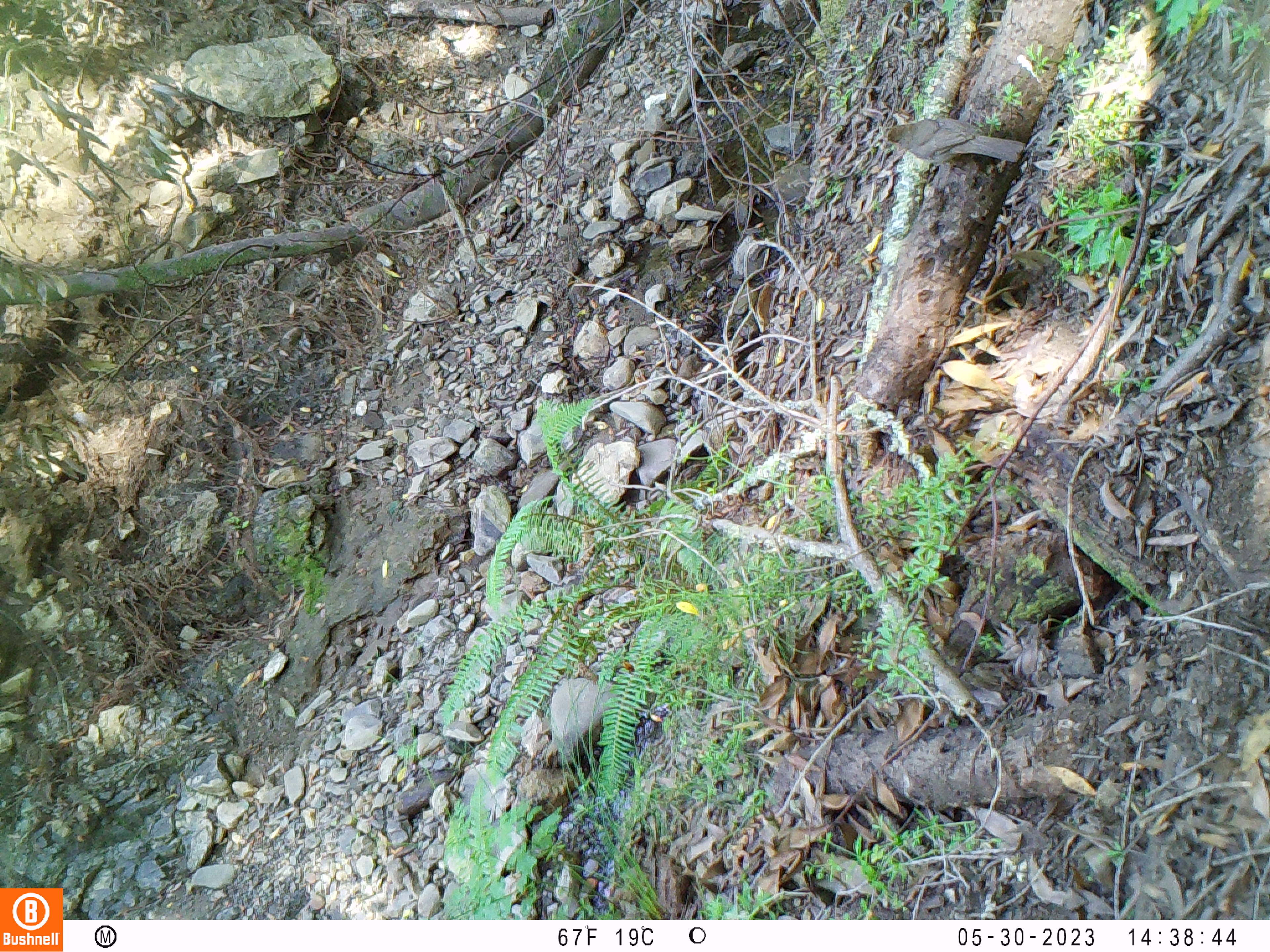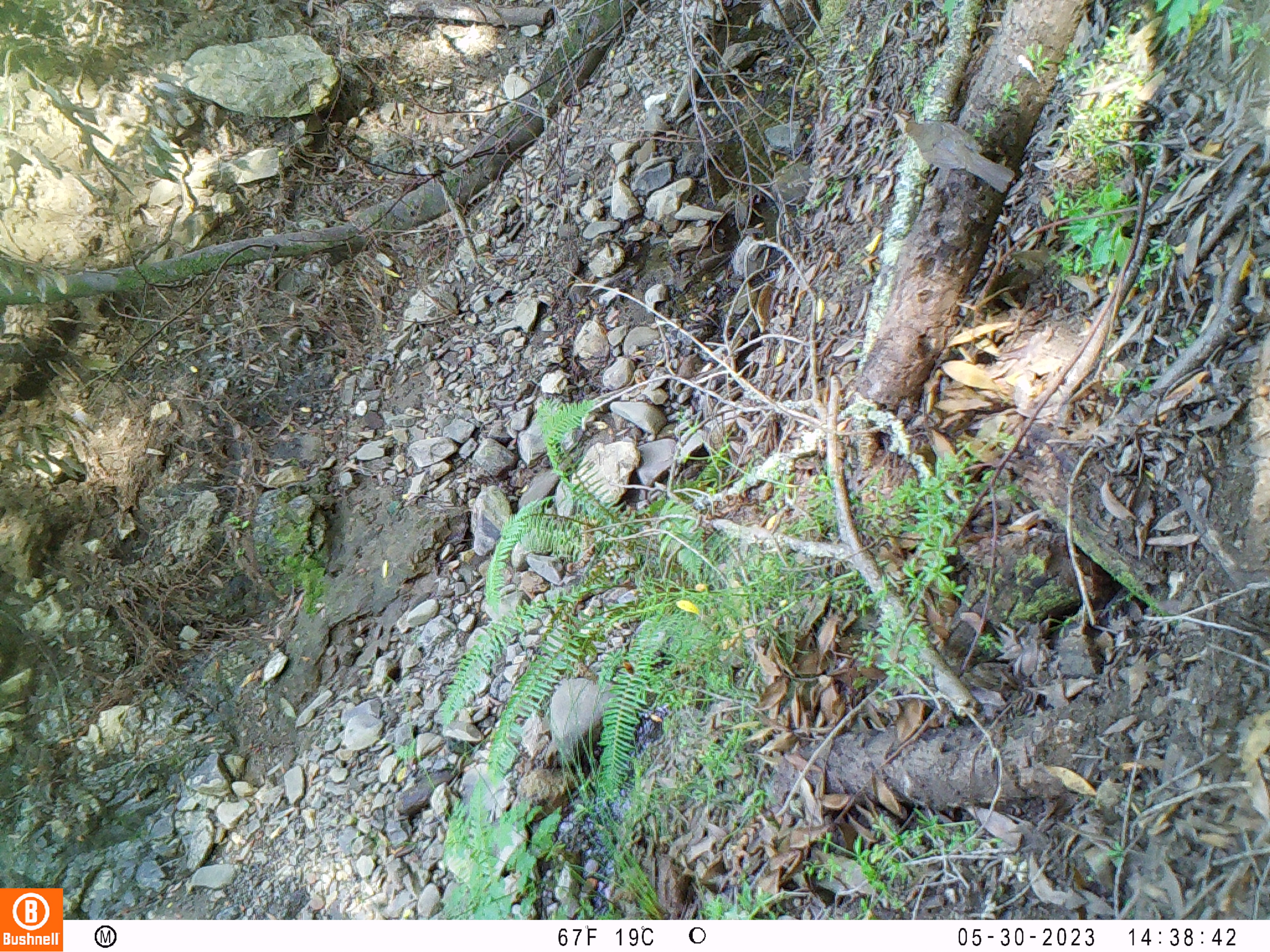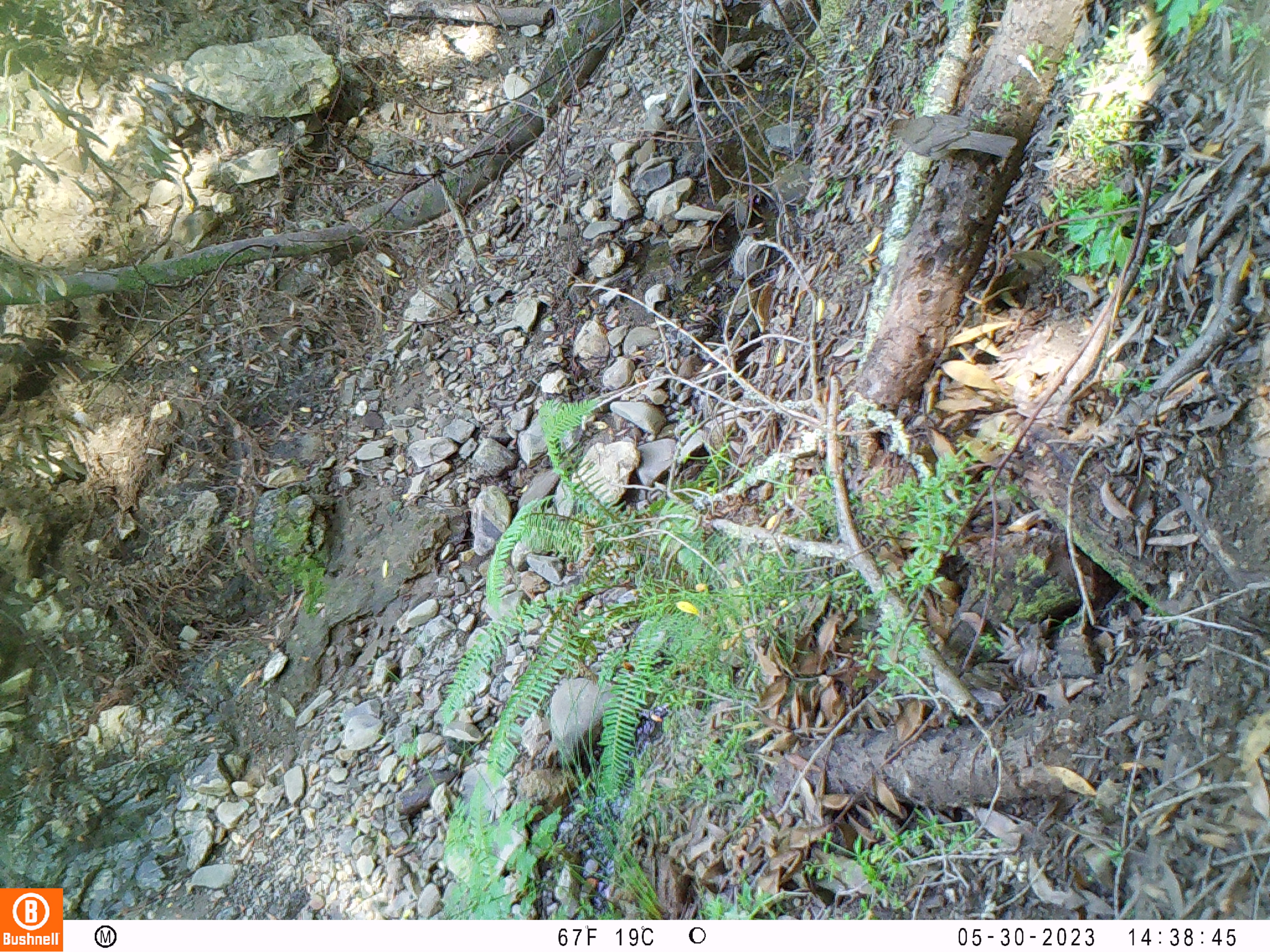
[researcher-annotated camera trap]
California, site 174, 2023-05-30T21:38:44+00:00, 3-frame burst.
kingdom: Animalia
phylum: Chordata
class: Aves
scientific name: Aves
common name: bird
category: unknown bird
Unknown bird (bird) (Aves).